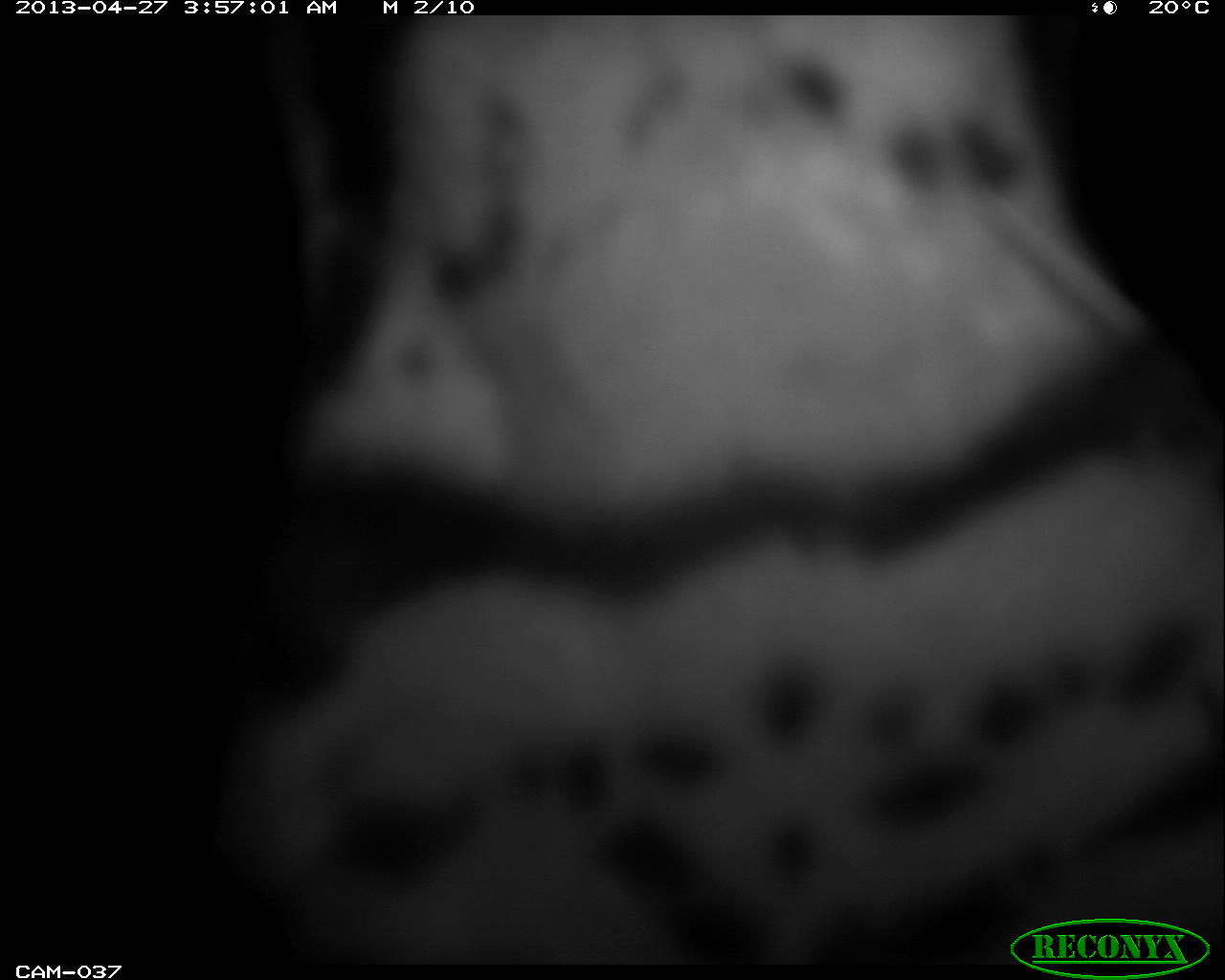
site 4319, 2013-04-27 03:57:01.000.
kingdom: Animalia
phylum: Chordata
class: Mammalia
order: Carnivora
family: Felidae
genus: Leopardus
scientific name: Leopardus pardalis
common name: ocelot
Leopardus pardalis (ocelot), count 1.